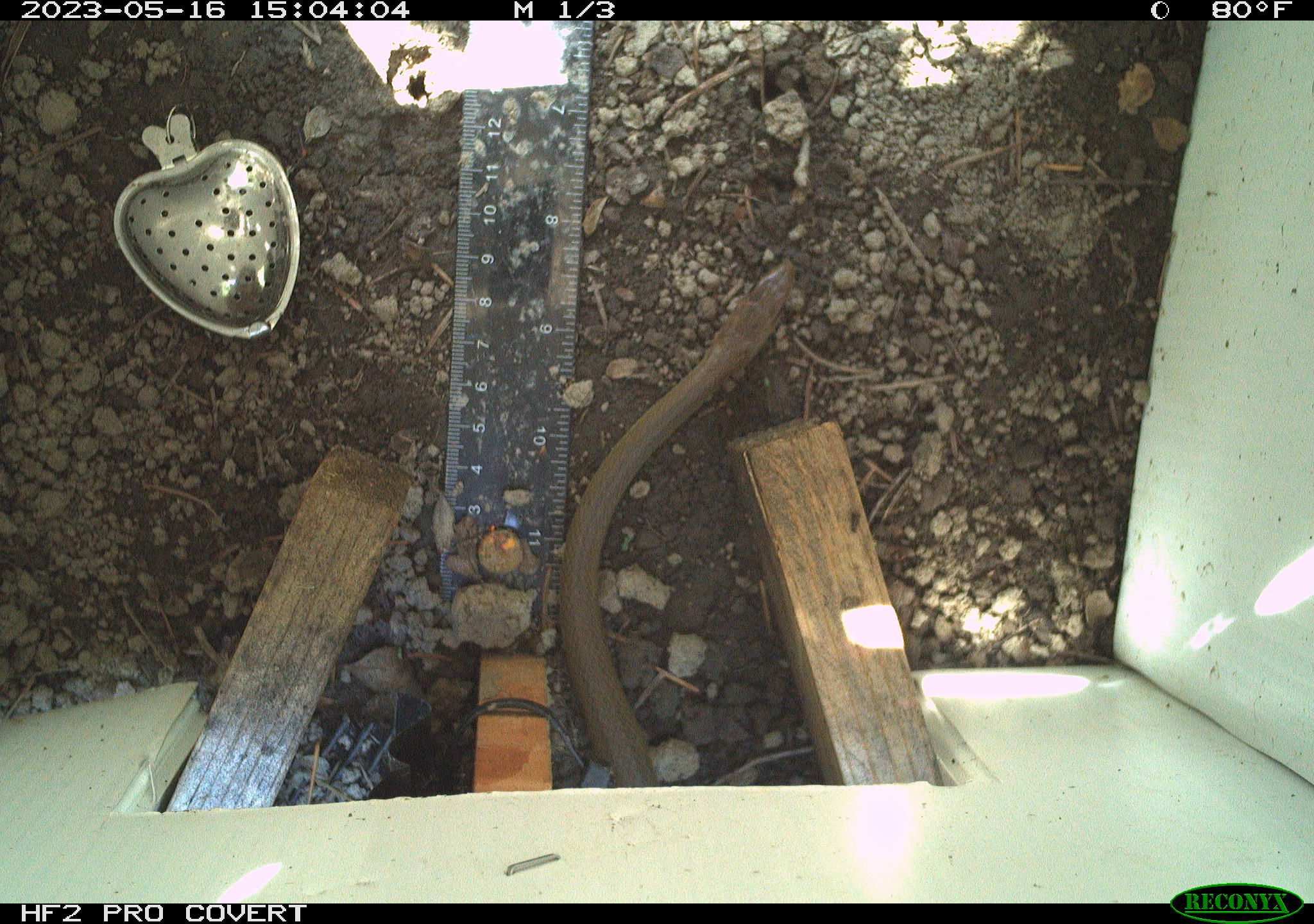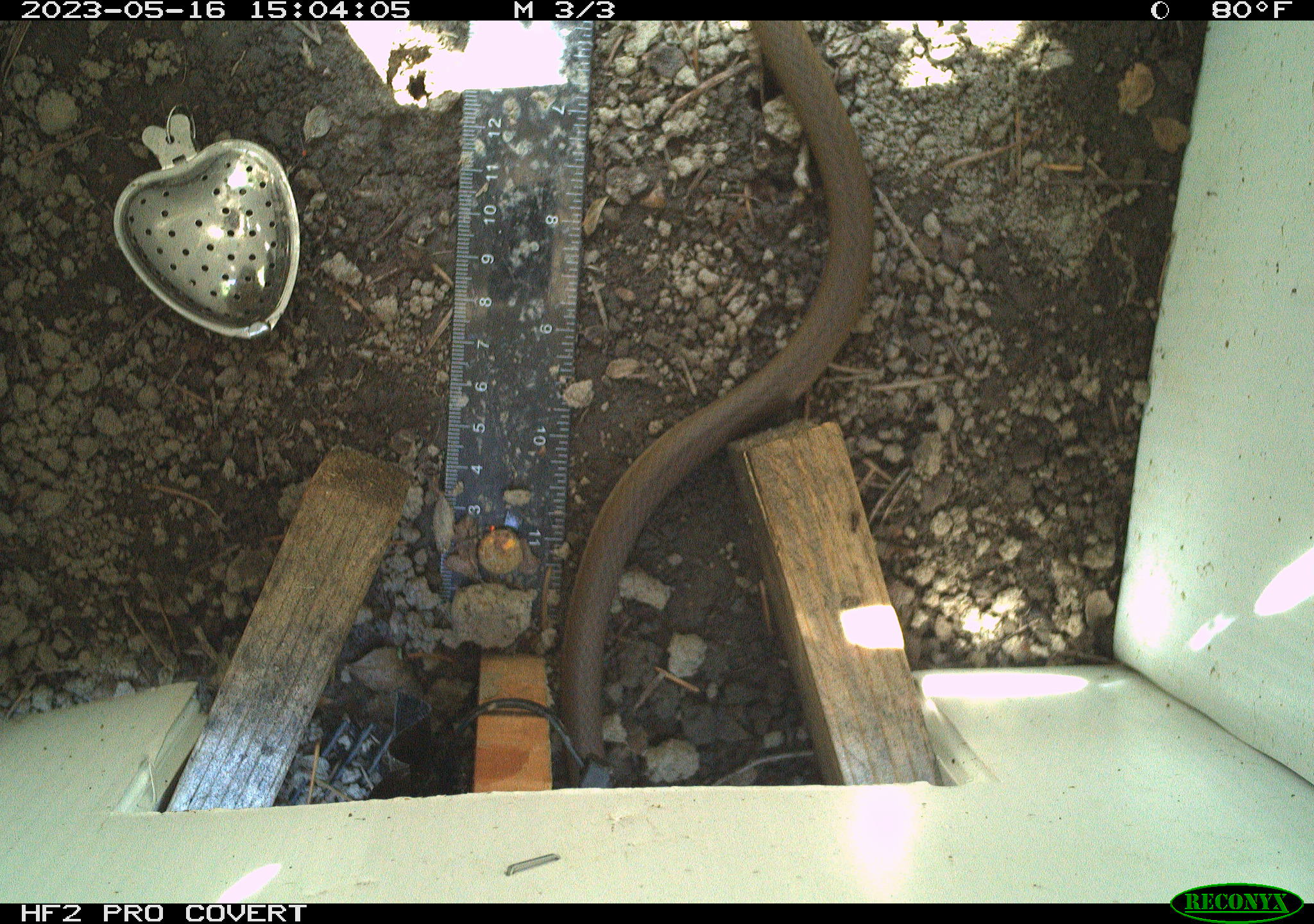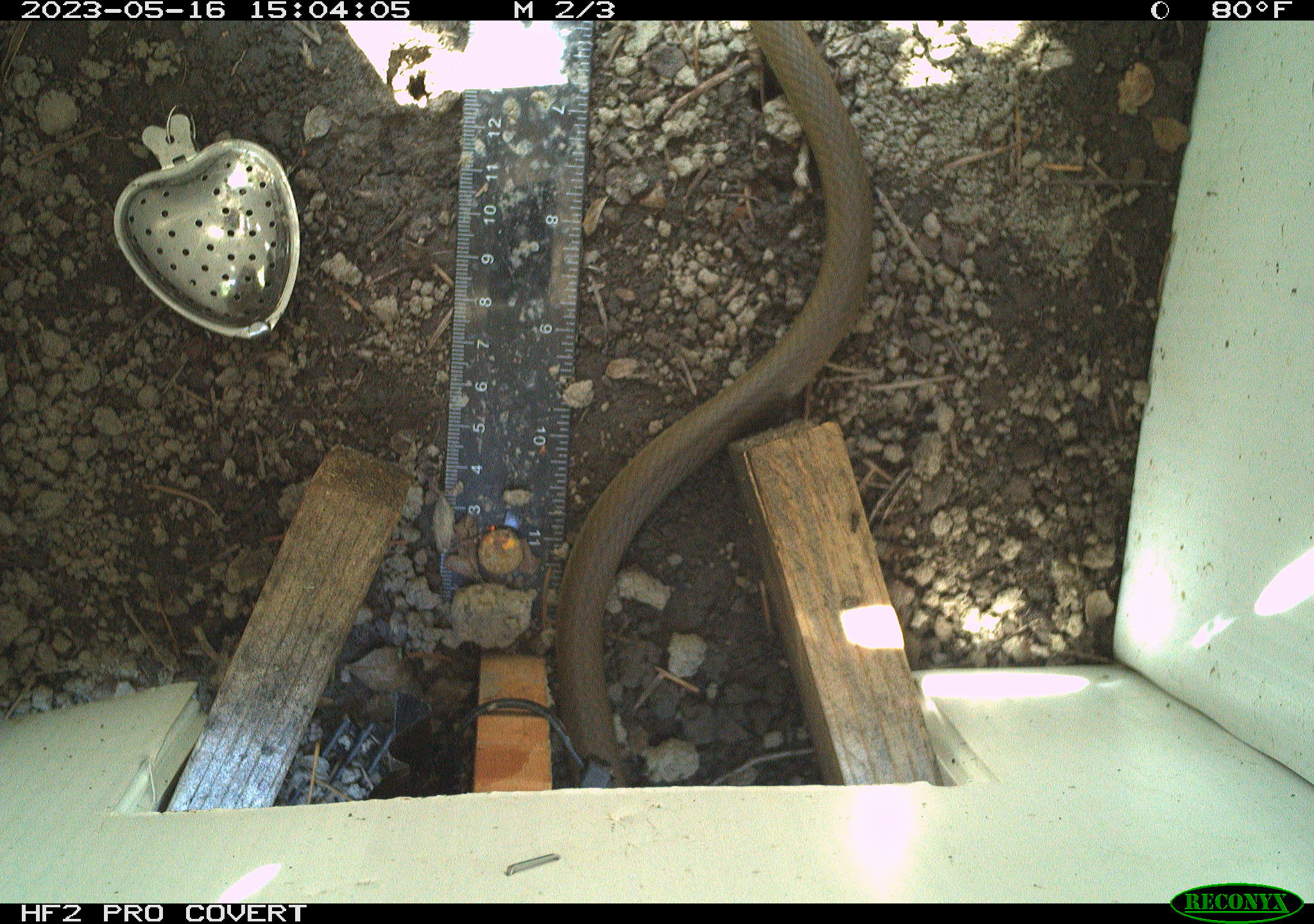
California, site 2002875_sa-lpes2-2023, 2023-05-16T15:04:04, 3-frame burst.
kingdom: Animalia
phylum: Chordata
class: Reptilia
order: Squamata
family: Colubridae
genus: Coluber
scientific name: Coluber constrictor mormon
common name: western yellow-bellied racer